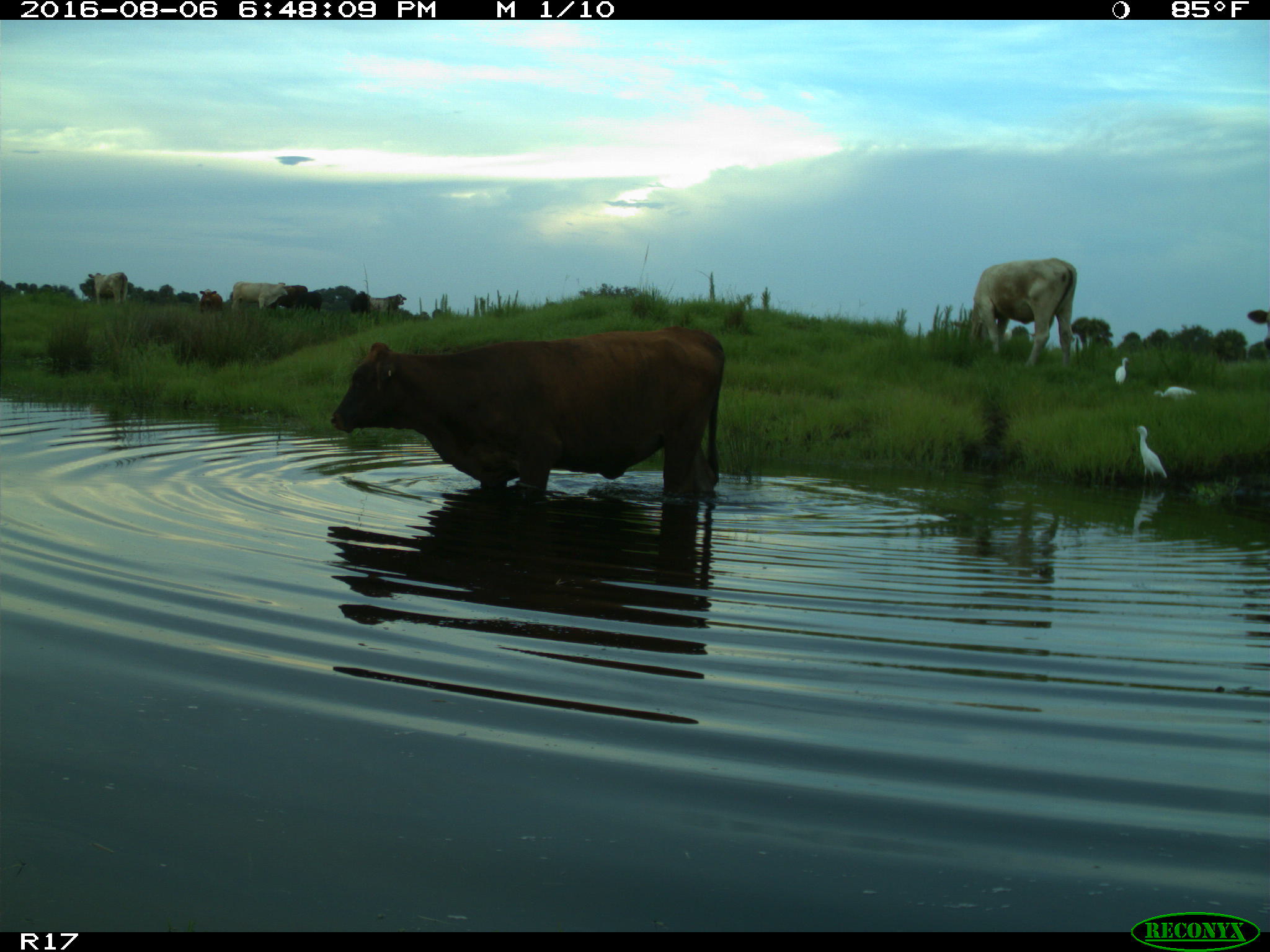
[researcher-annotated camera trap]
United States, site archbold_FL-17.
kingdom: Animalia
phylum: Chordata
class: Mammalia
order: Artiodactyla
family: Bovidae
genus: Bos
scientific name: Bos taurus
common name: domestic cow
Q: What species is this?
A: Bos taurus (domestic cow).